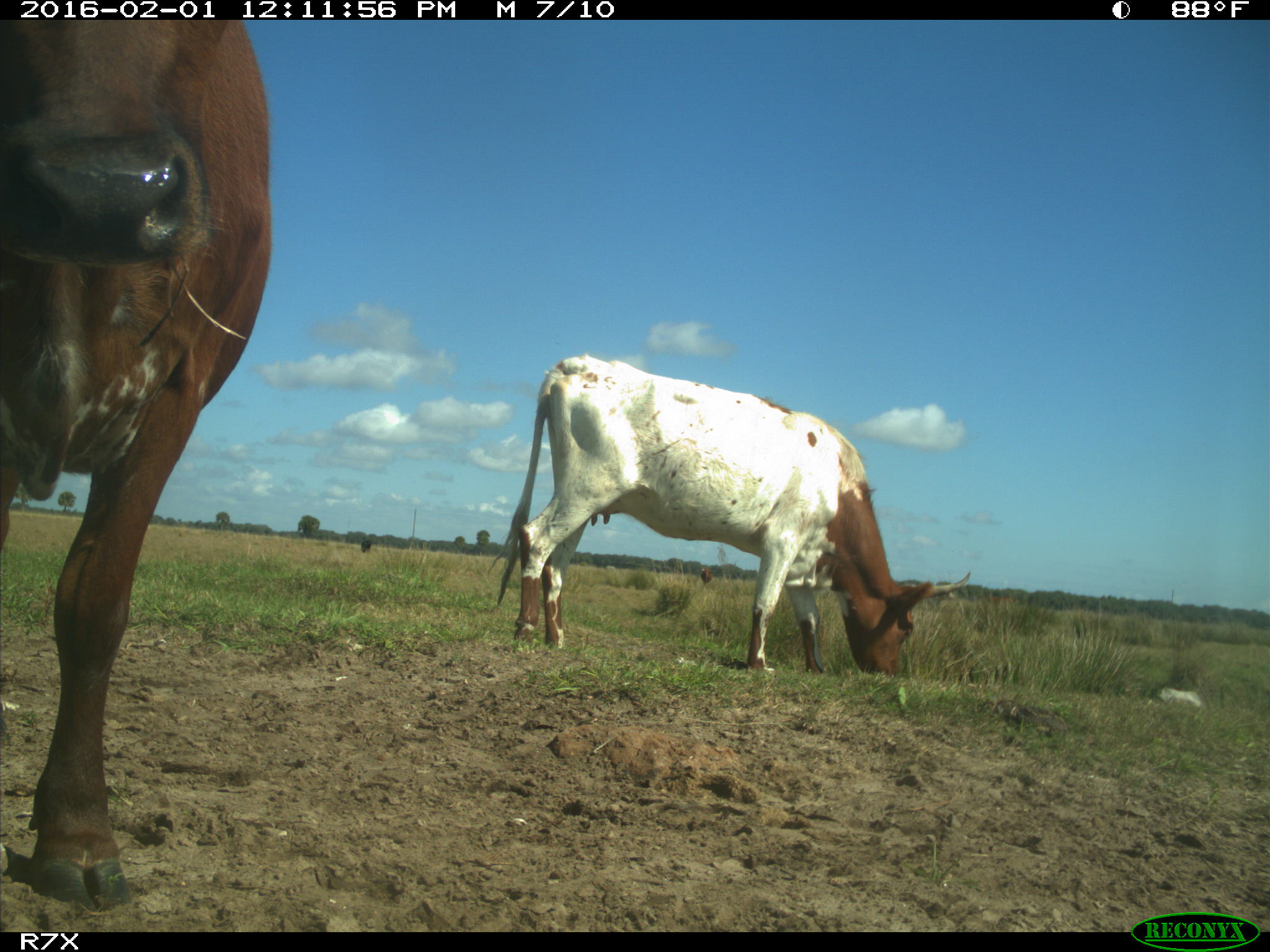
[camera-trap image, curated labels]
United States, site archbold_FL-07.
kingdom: Animalia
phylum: Chordata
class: Mammalia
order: Artiodactyla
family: Bovidae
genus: Bos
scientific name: Bos taurus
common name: domestic cow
Bos taurus (domestic cow).